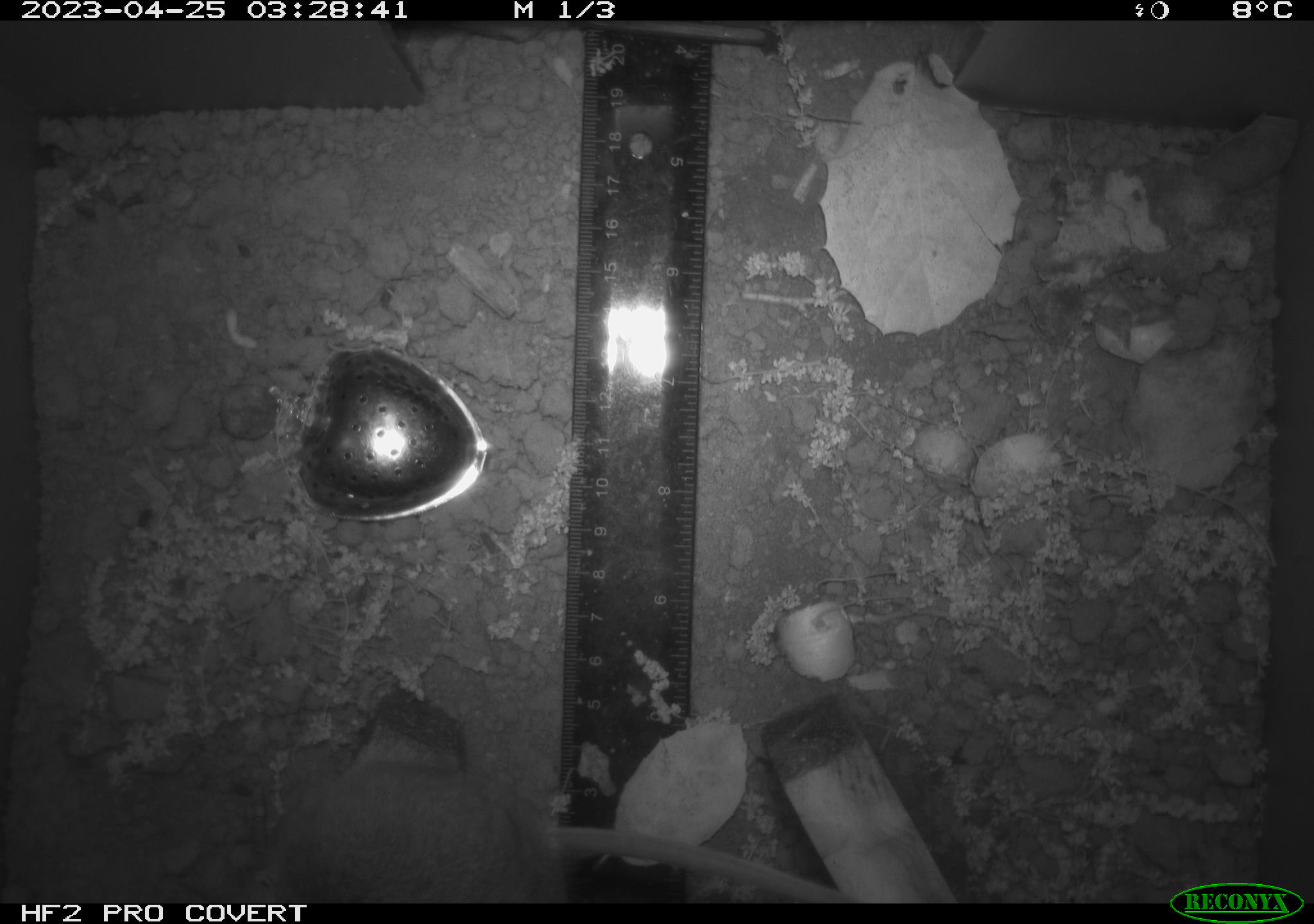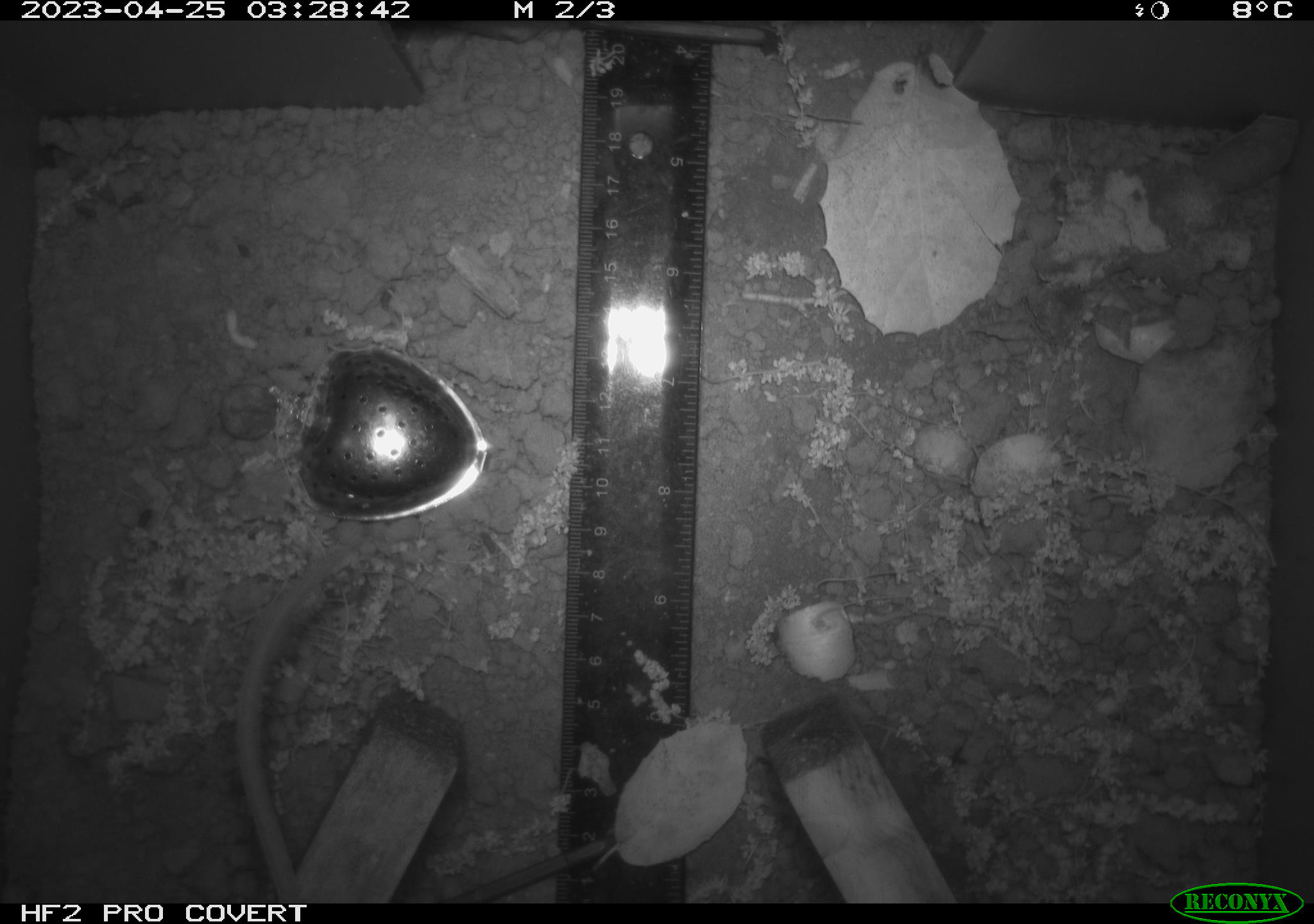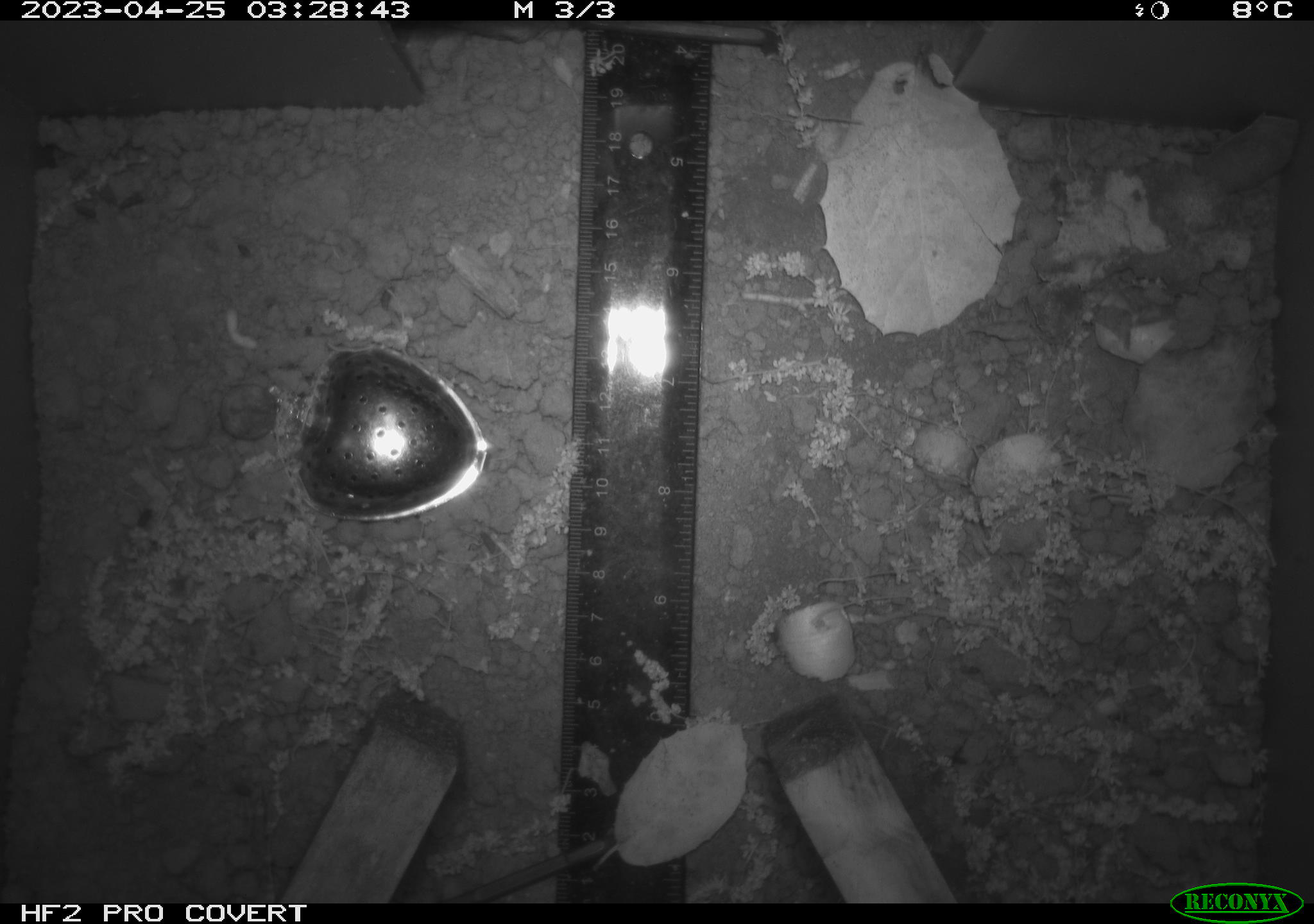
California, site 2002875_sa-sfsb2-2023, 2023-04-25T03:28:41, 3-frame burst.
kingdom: Animalia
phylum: Chordata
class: Mammalia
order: Rodentia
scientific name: Rodentia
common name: mouse species